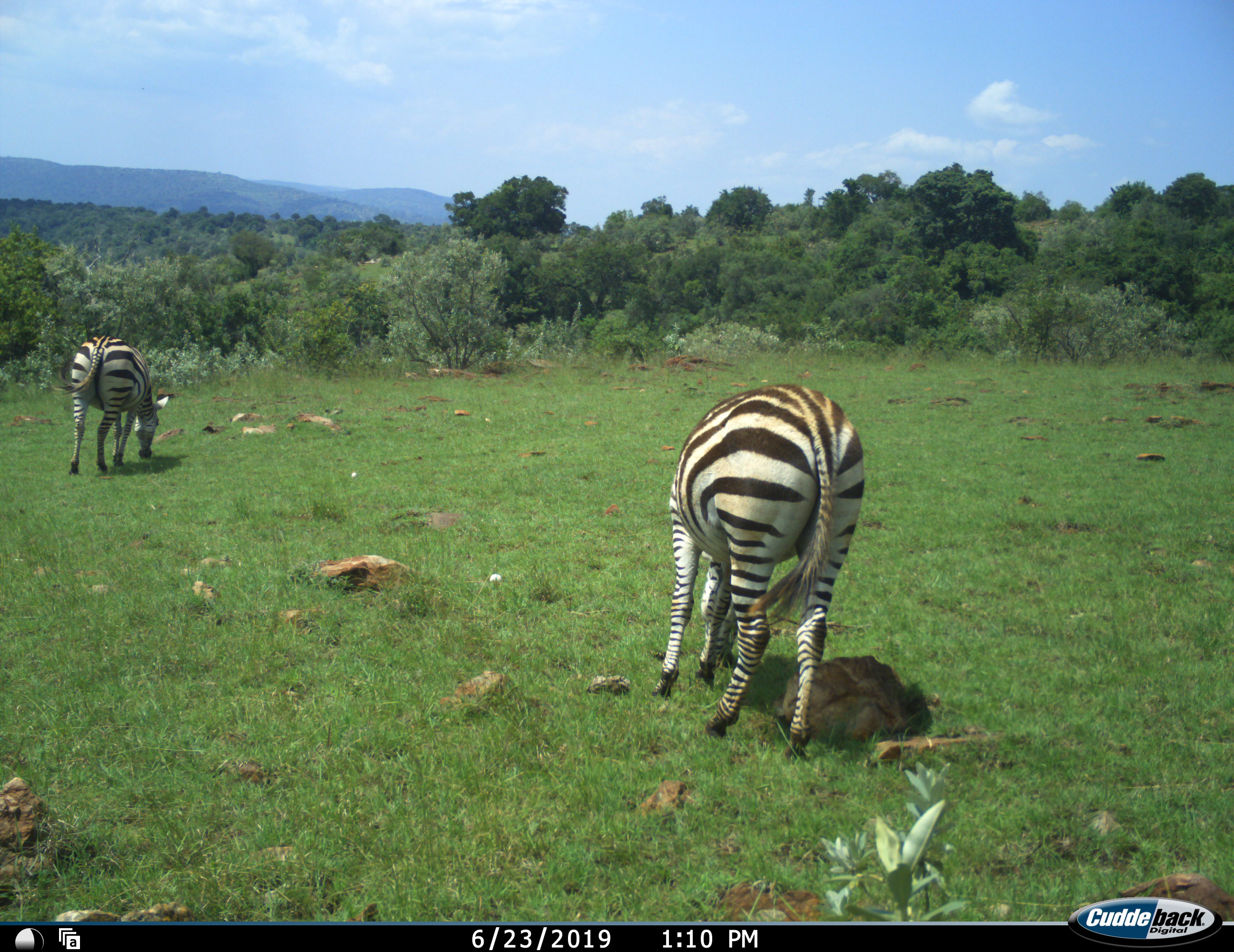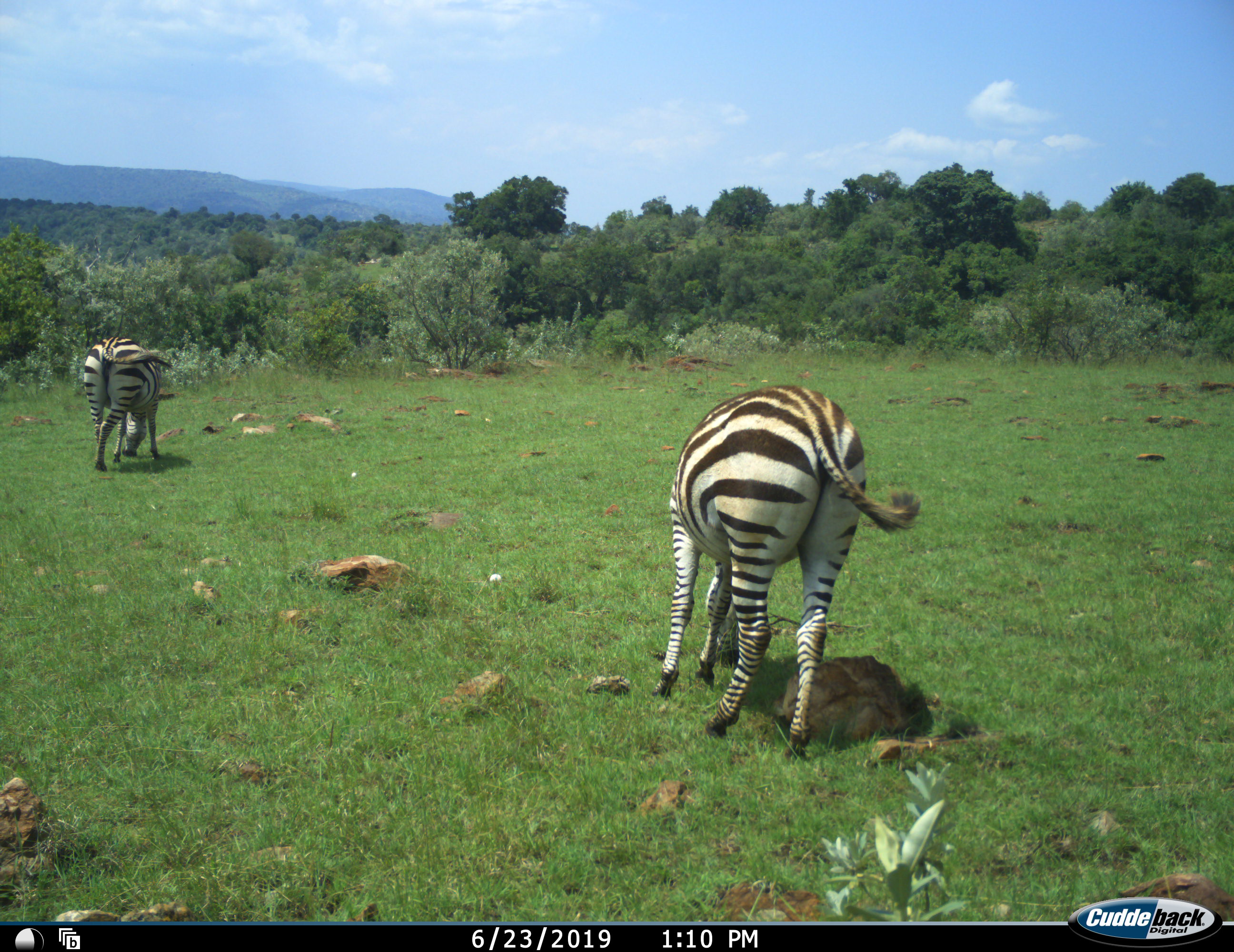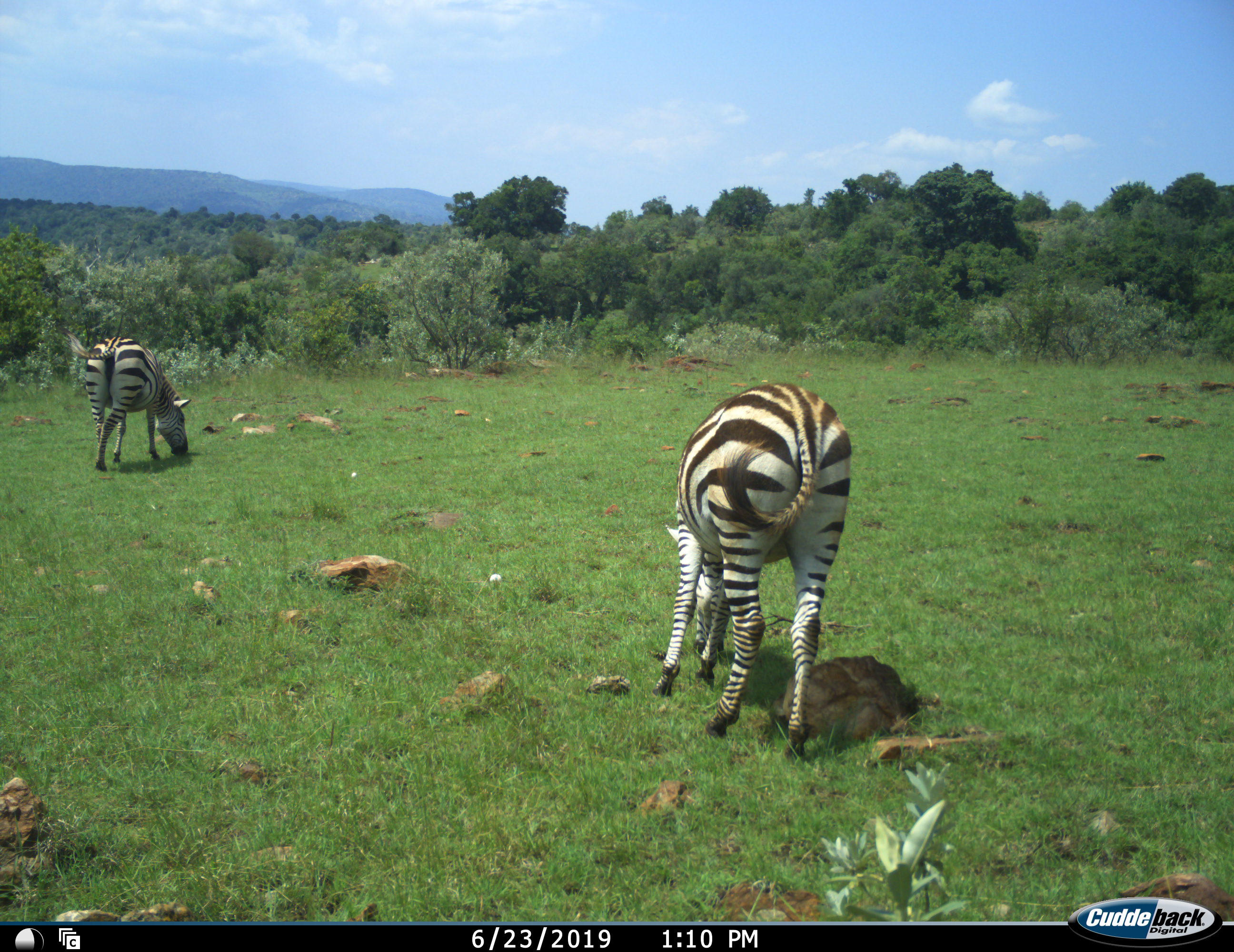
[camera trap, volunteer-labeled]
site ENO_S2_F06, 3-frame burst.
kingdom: Animalia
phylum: Chordata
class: Mammalia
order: Perissodactyla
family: Equidae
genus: Equus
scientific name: Equus quagga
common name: plains zebra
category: zebraplains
Zebraplains (plains zebra) (Equus quagga), count 2. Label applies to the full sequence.